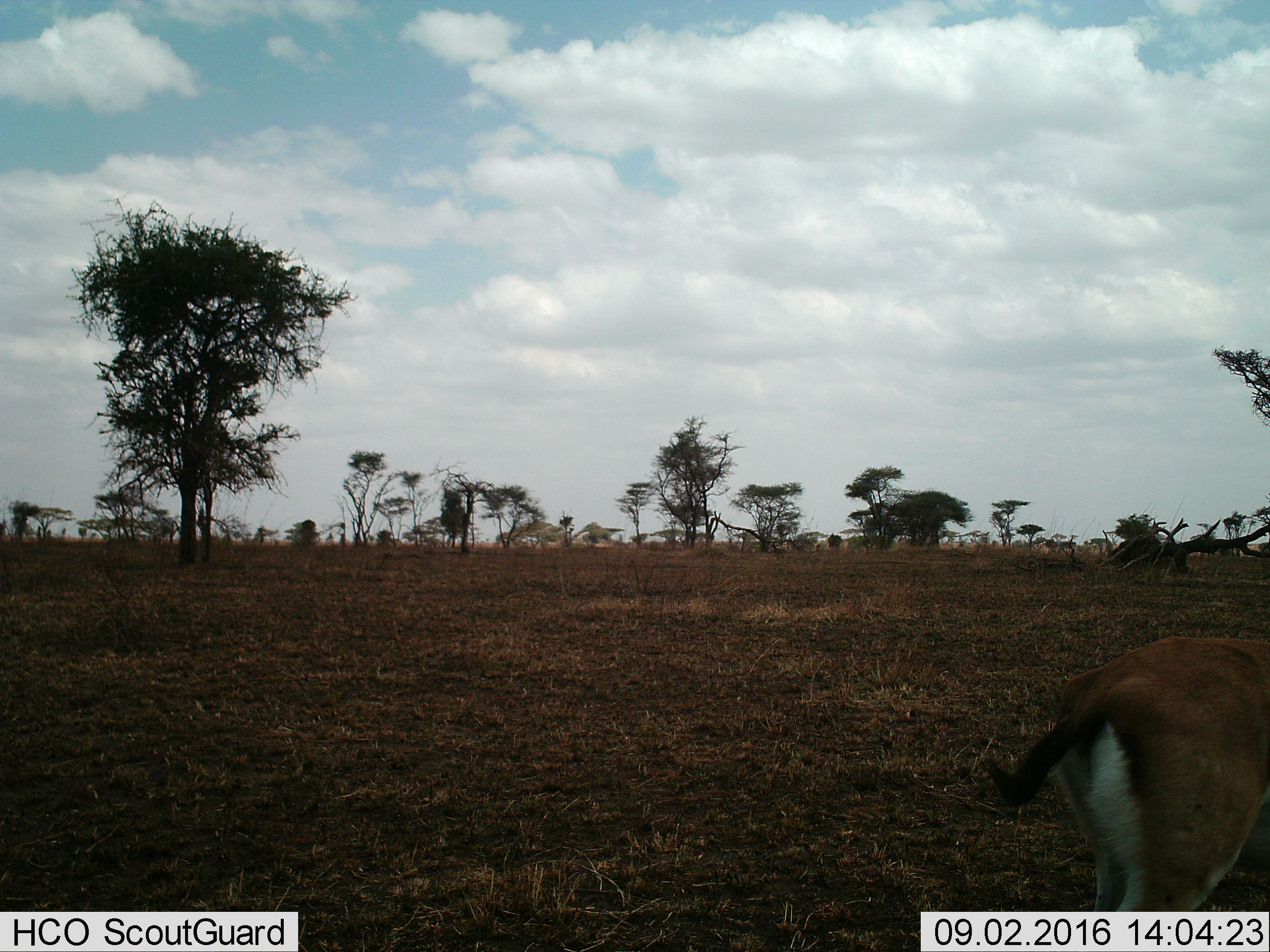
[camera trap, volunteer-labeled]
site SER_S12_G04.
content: unidentified animal